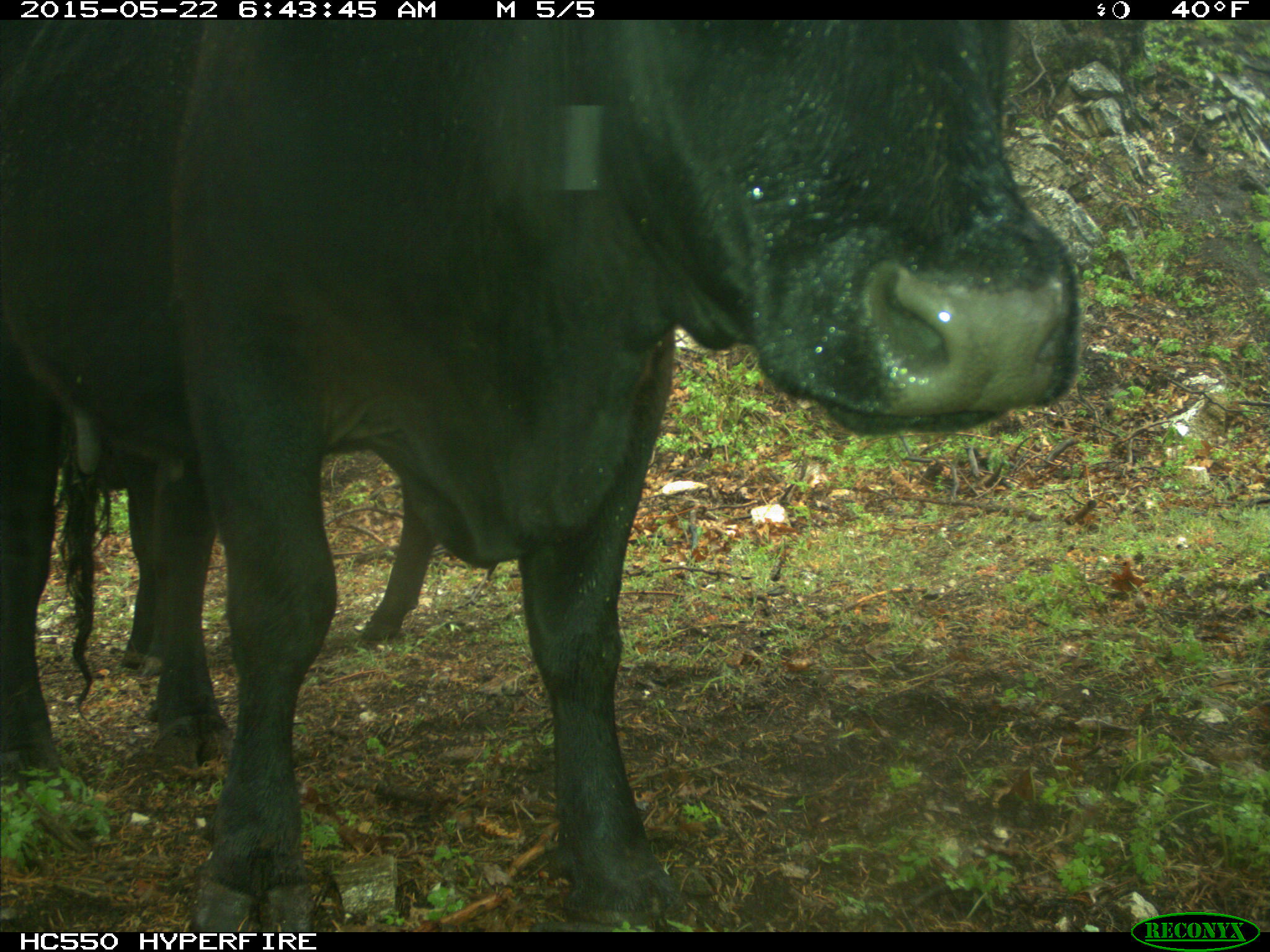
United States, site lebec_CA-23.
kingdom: Animalia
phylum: Chordata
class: Mammalia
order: Artiodactyla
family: Bovidae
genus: Bos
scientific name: Bos taurus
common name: domestic cow